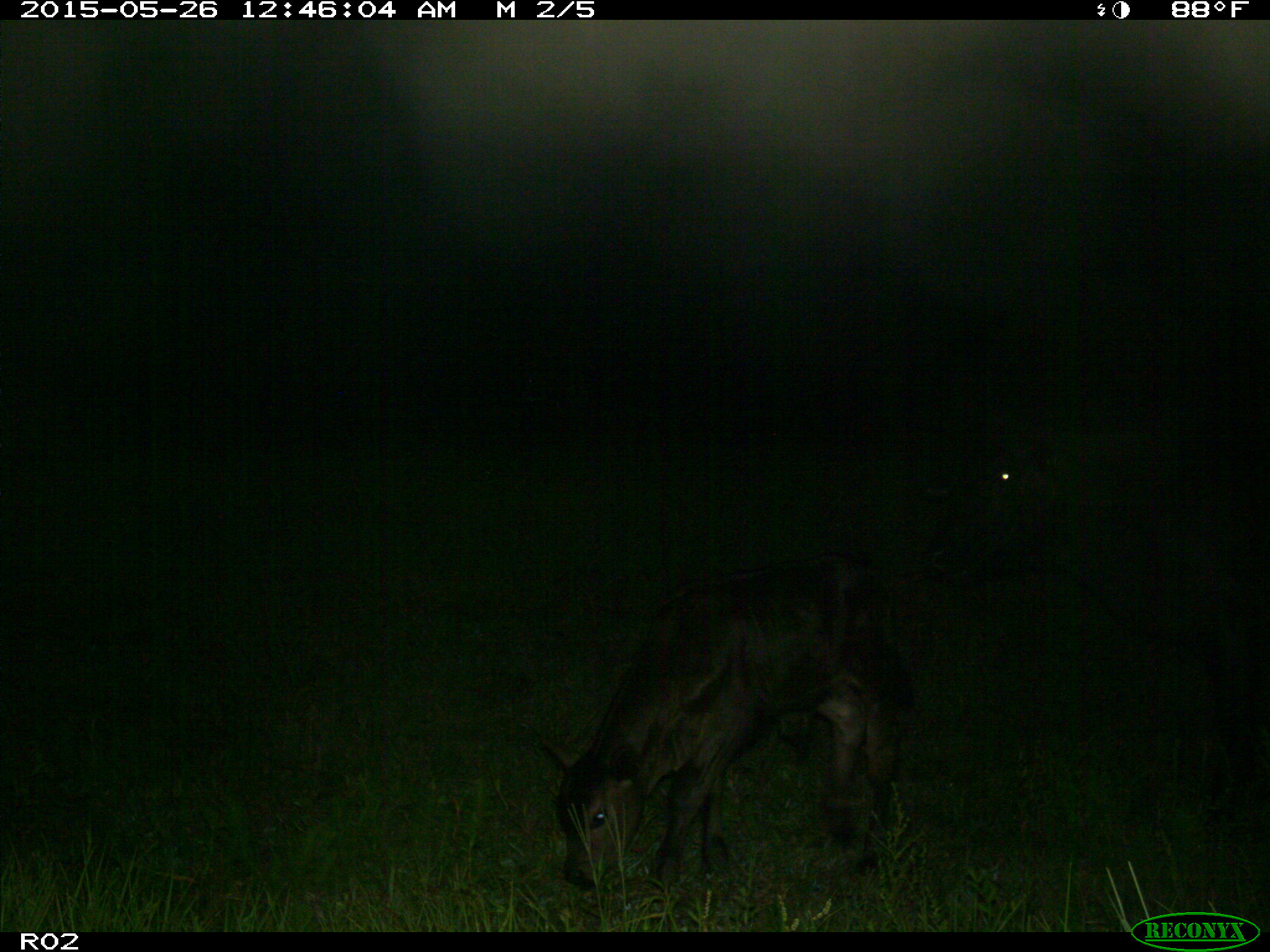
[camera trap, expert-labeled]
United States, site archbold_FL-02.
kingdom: Animalia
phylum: Chordata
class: Mammalia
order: Artiodactyla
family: Bovidae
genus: Bos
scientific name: Bos taurus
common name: domestic cow